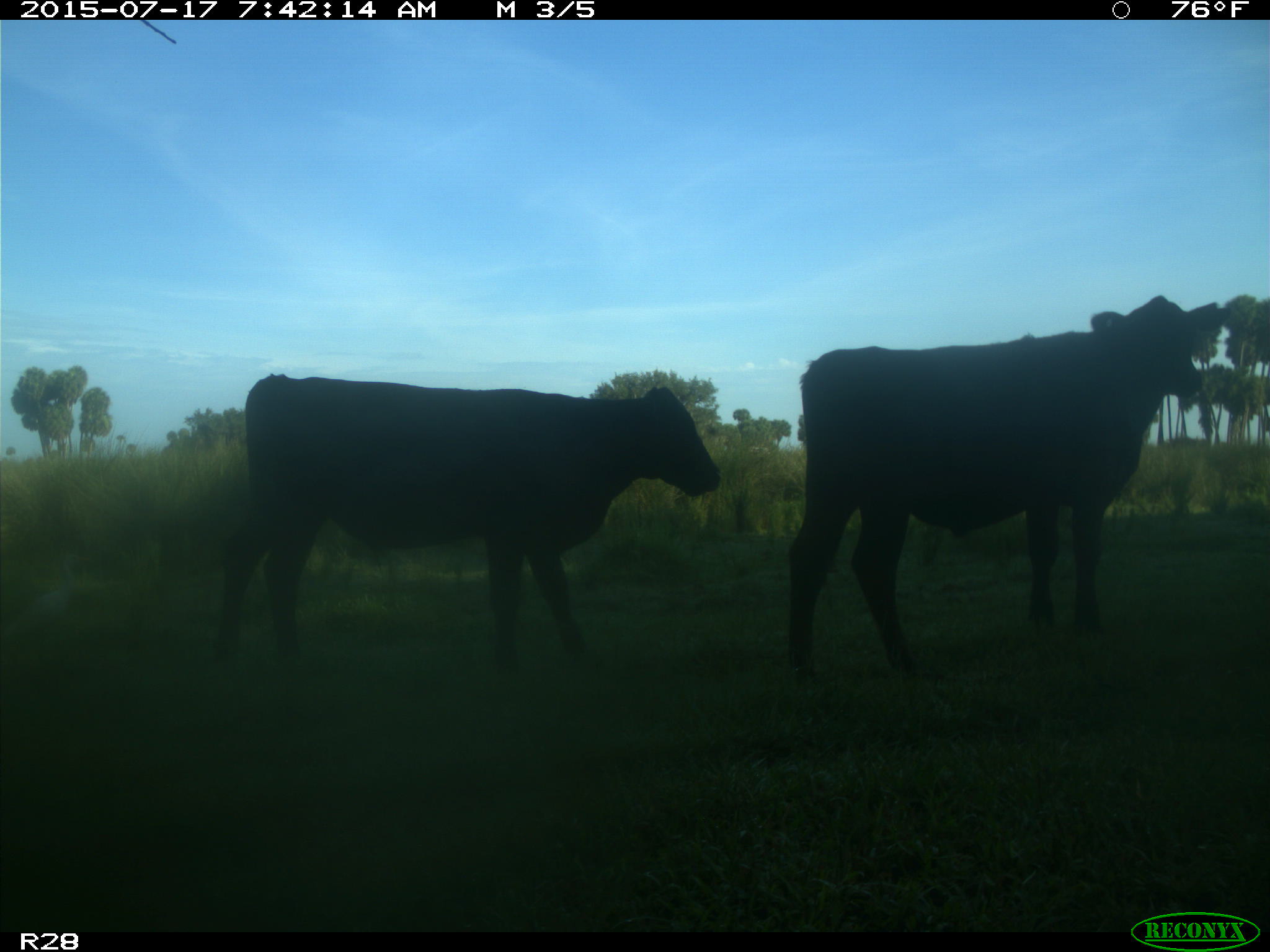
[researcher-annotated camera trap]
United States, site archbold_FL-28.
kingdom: Animalia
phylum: Chordata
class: Mammalia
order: Artiodactyla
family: Bovidae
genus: Bos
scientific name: Bos taurus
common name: domestic cow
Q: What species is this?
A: Bos taurus (domestic cow).